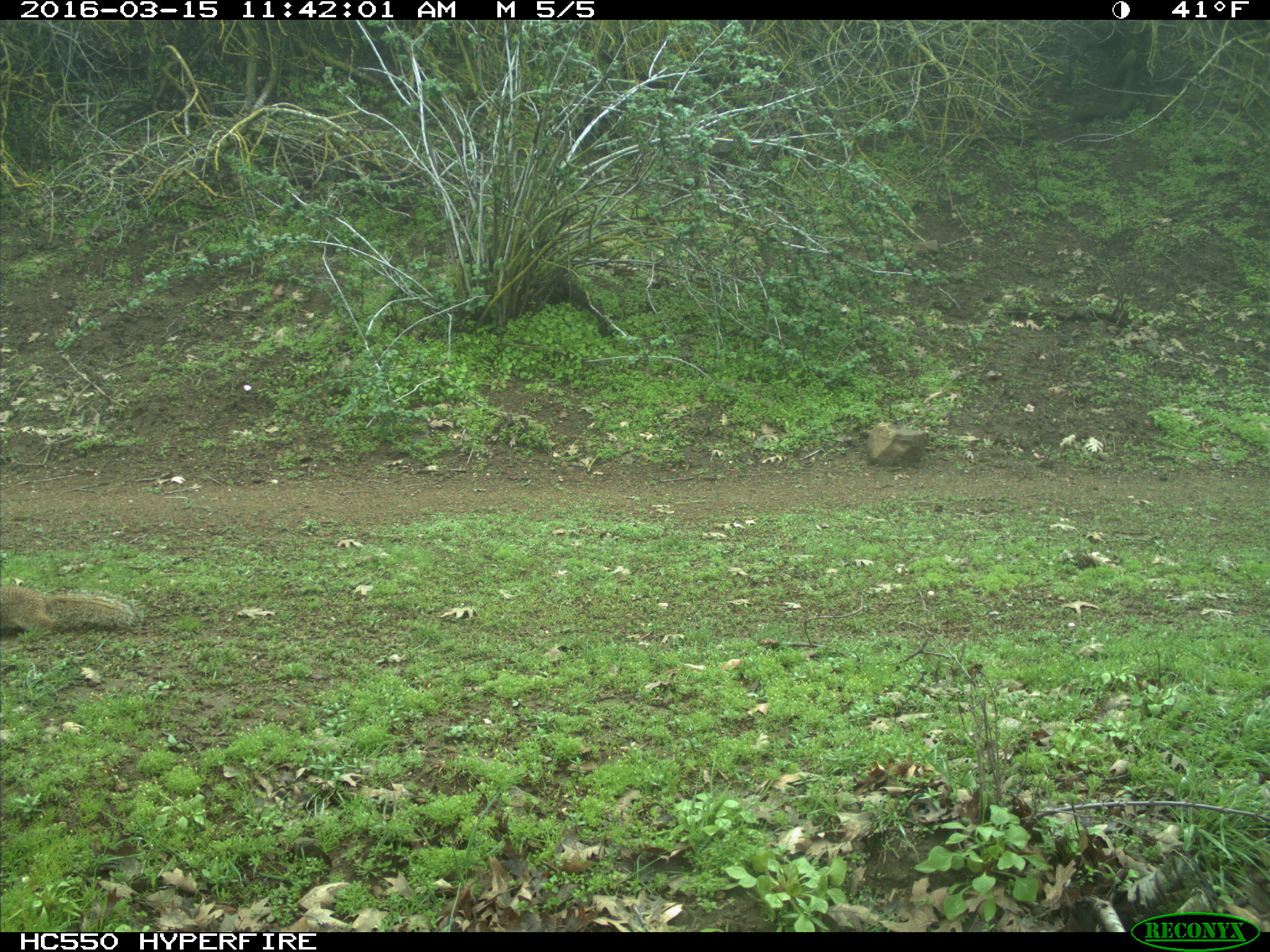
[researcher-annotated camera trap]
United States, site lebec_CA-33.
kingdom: Animalia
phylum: Chordata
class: Mammalia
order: Rodentia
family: Sciuridae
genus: Otospermophilus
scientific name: Otospermophilus beecheyi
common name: california ground squirrel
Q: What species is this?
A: Otospermophilus beecheyi (california ground squirrel).